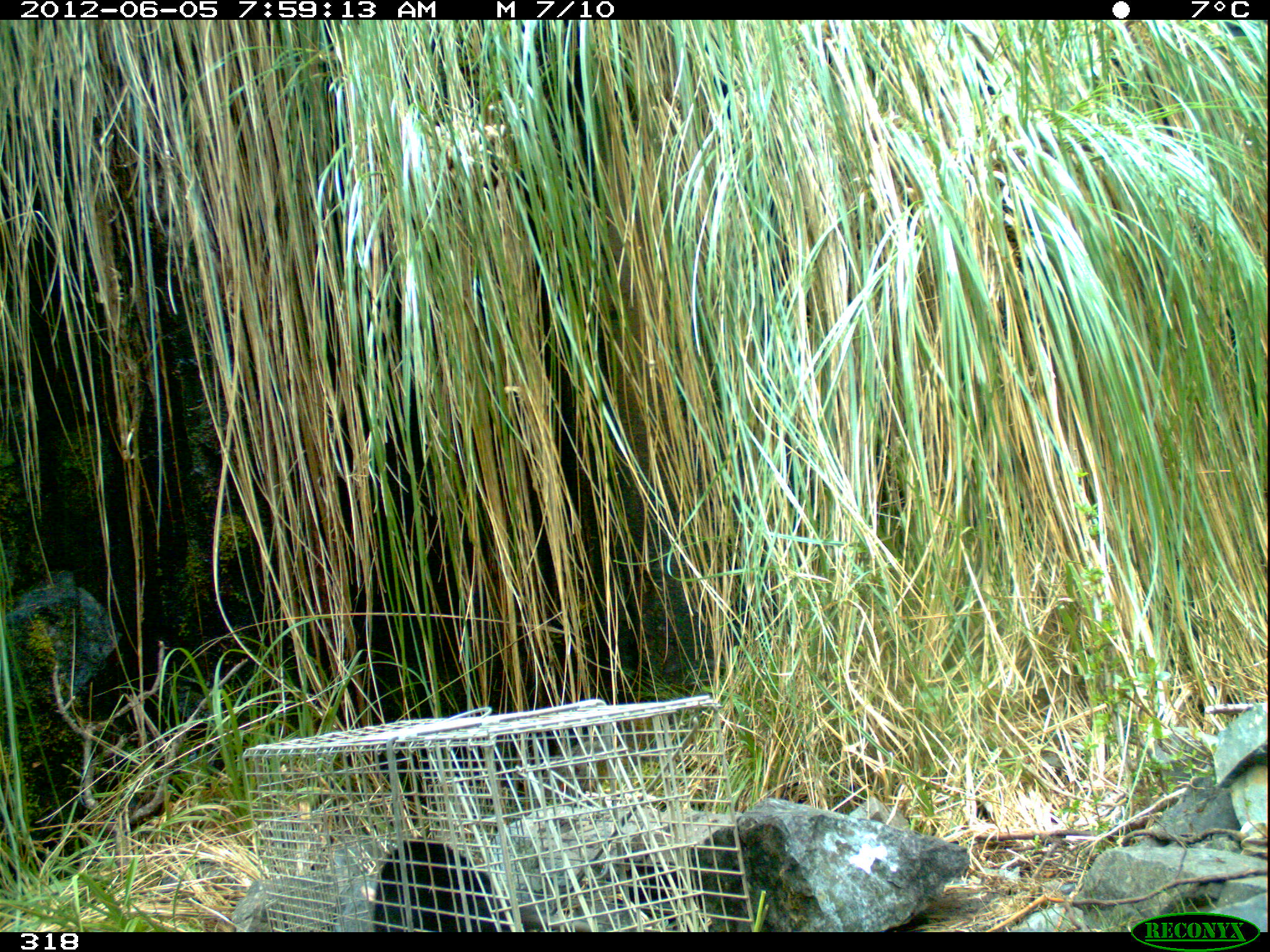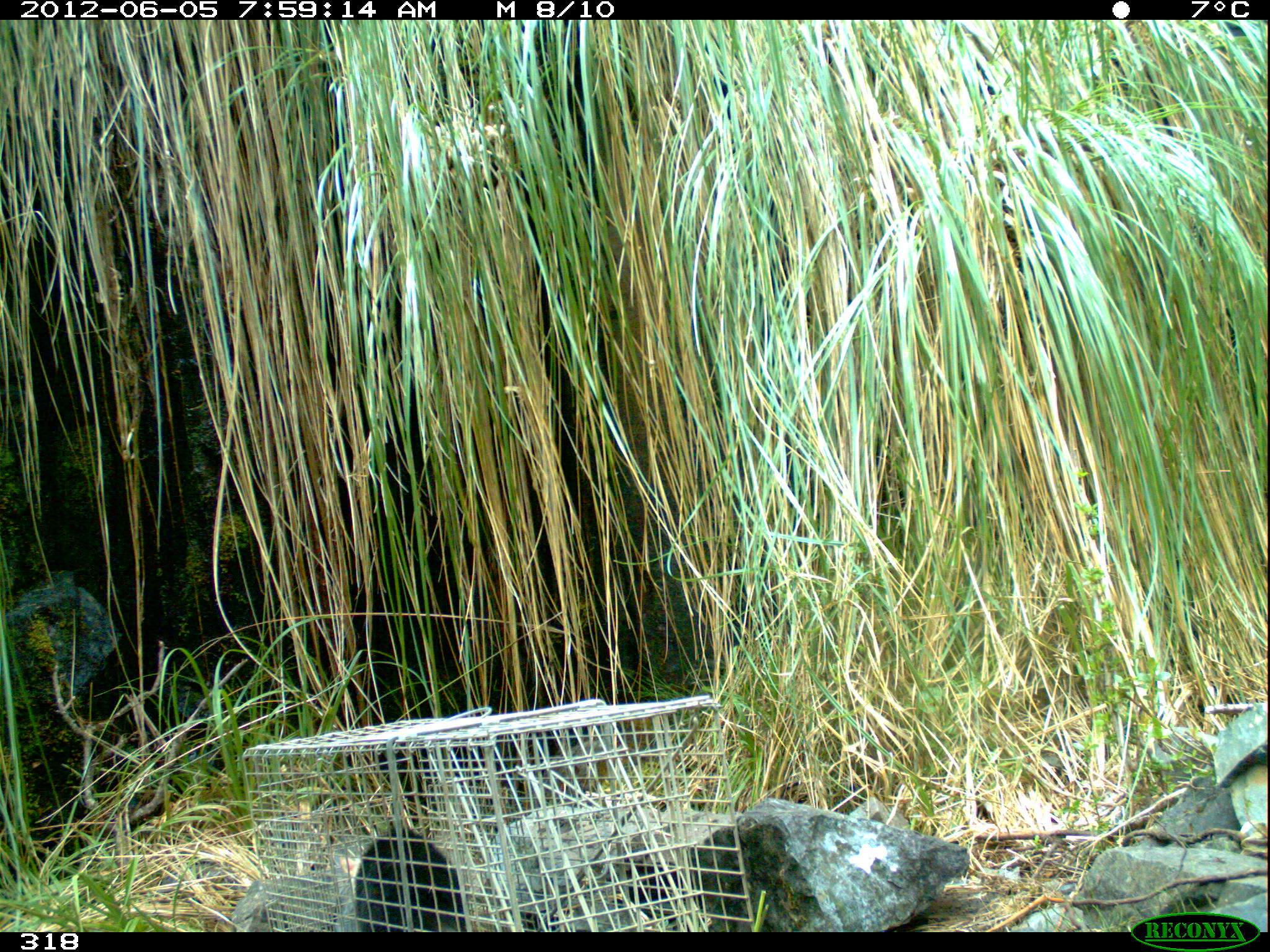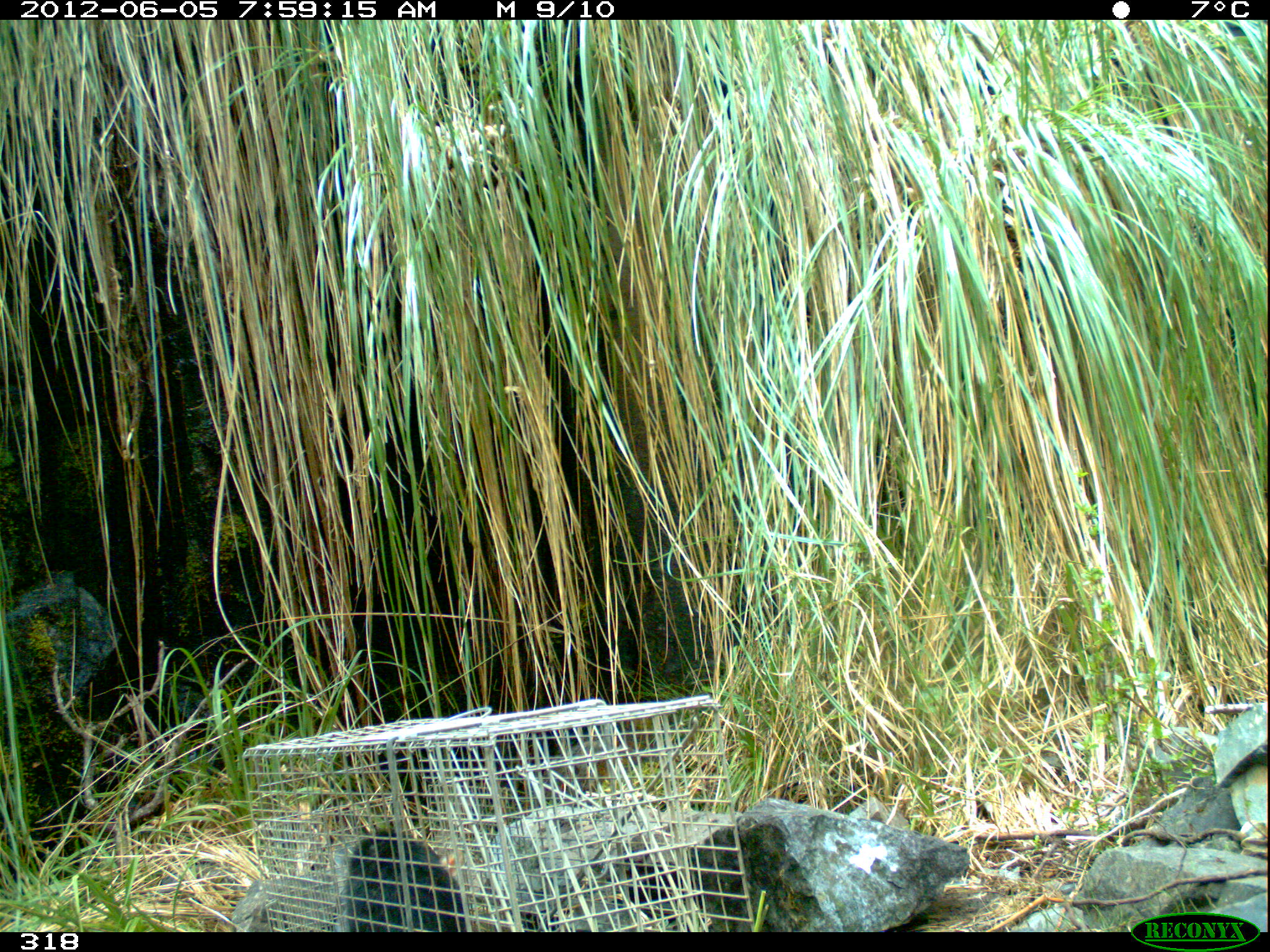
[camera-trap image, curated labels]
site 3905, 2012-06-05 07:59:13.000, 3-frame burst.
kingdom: Animalia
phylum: Chordata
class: Mammalia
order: Didelphimorphia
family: Didelphidae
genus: Didelphis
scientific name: Didelphis pernigra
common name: andean white-eared opossum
Didelphis pernigra (andean white-eared opossum).